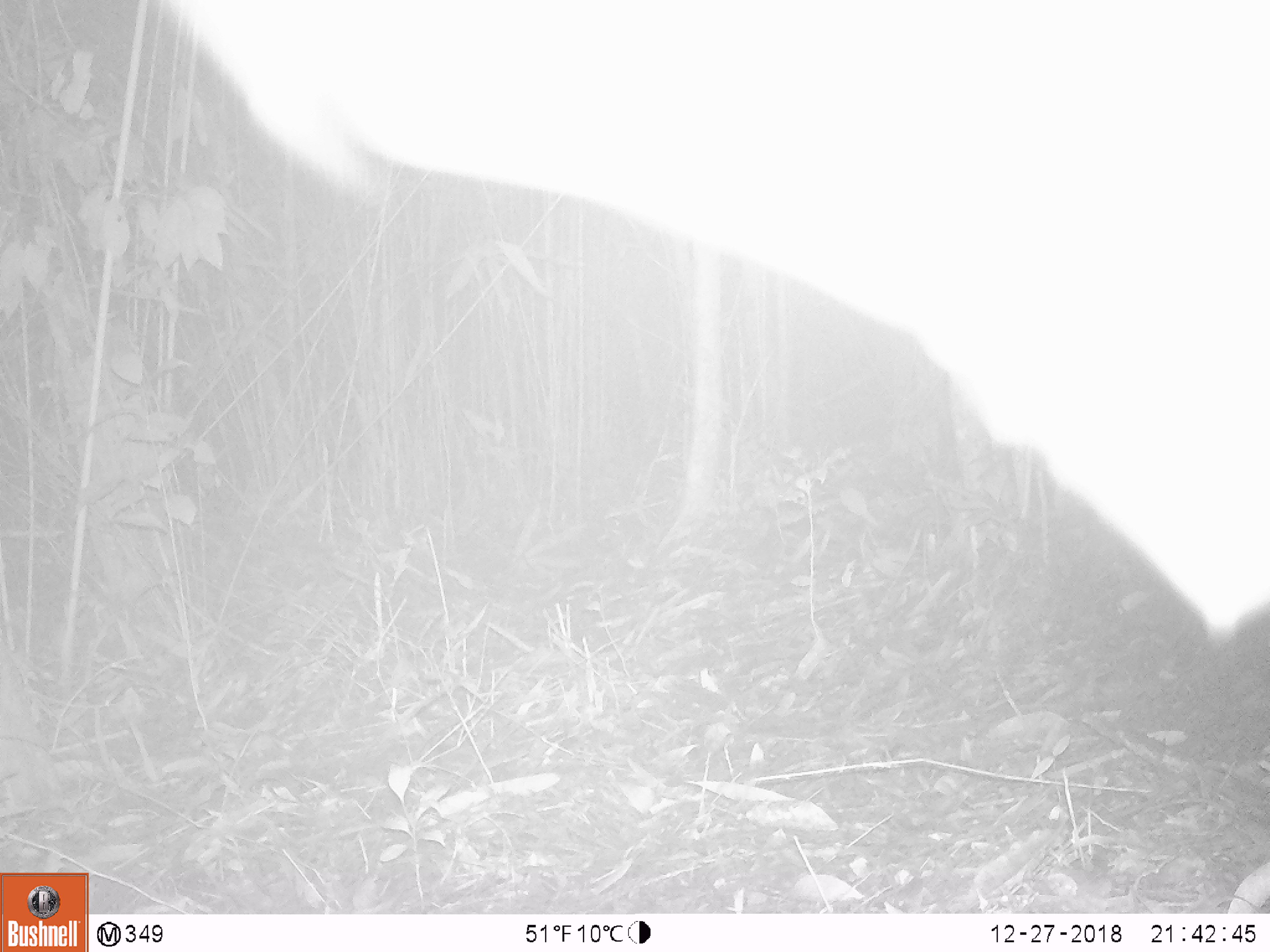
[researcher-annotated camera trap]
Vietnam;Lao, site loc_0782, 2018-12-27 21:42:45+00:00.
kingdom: Animalia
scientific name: Animalia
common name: animal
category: unidentified animal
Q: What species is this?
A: Unidentified animal (animal) (Animalia).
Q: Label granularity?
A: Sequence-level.